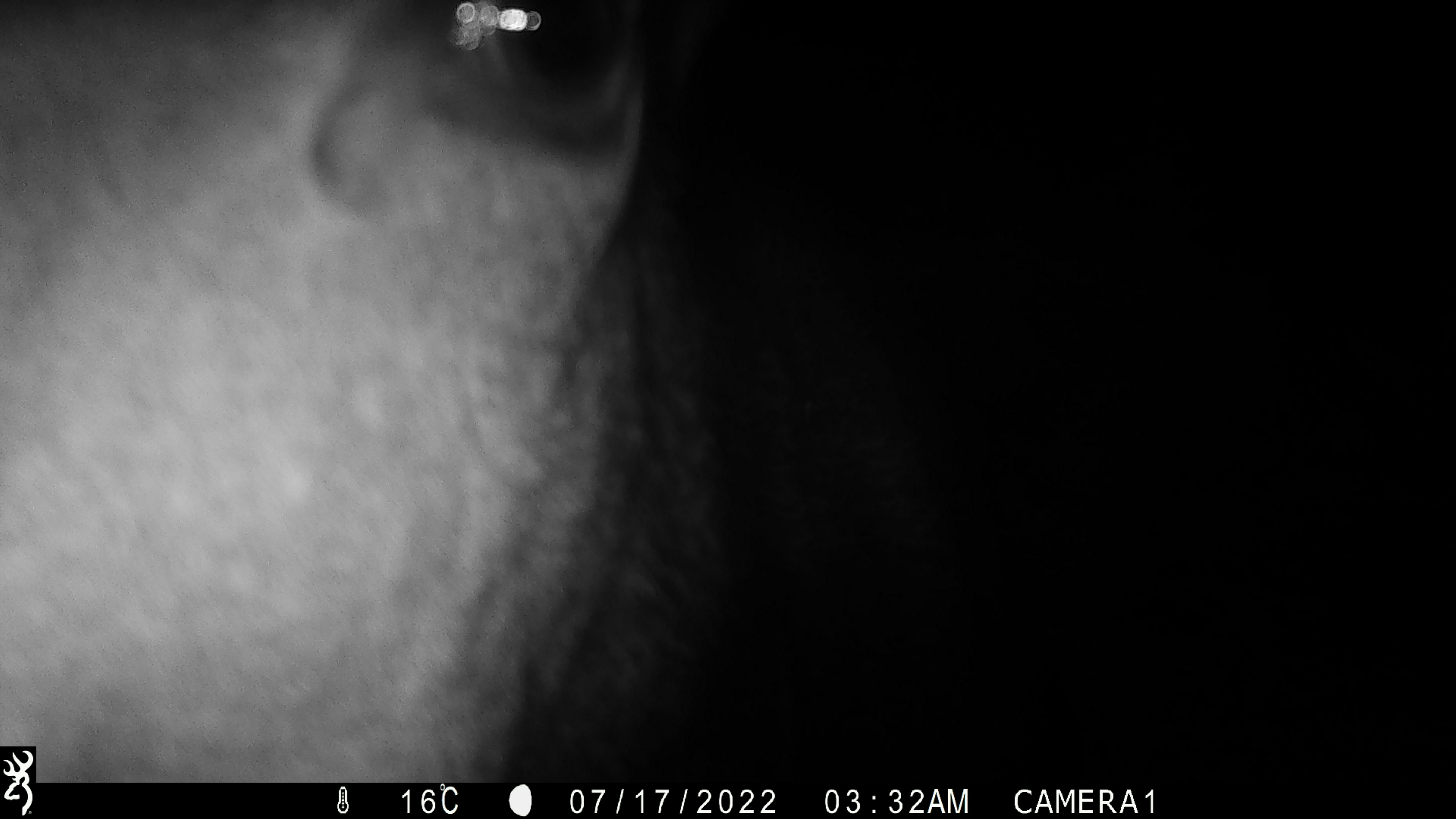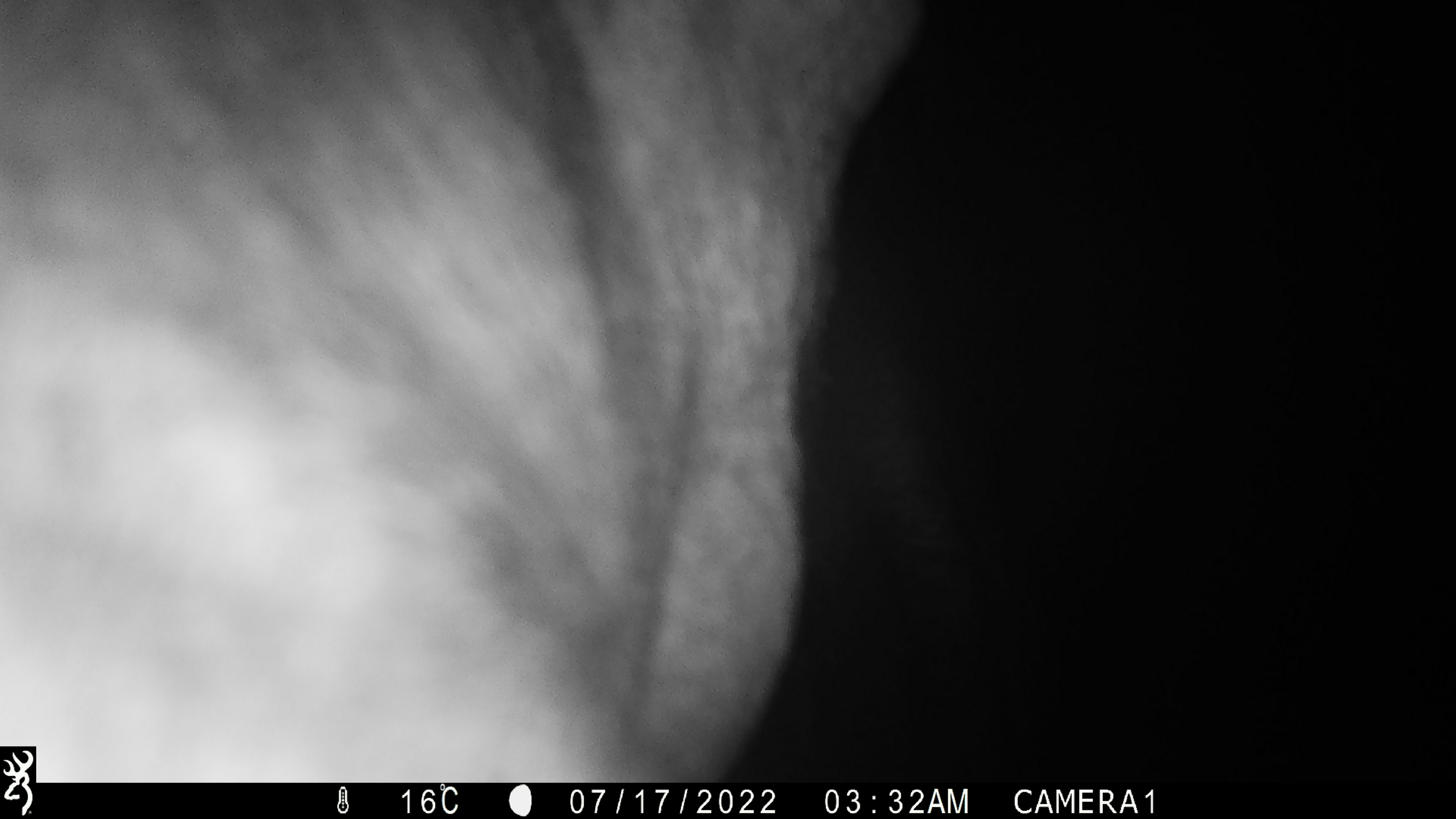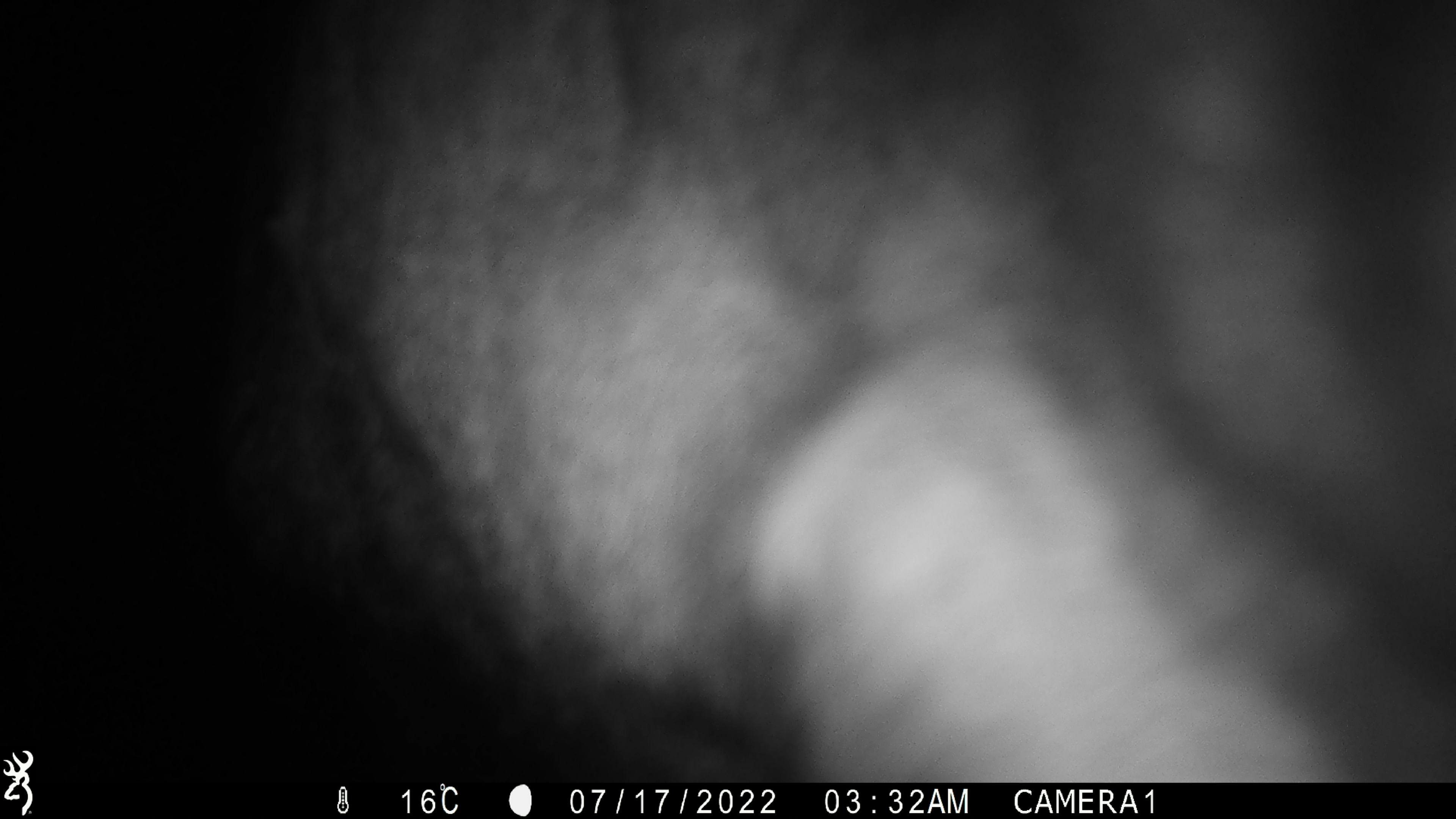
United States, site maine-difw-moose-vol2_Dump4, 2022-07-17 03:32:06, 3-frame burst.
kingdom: Animalia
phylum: Chordata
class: Mammalia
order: Artiodactyla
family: Cervidae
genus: Alces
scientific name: Alces alces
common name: moose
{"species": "moose (Alces alces)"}